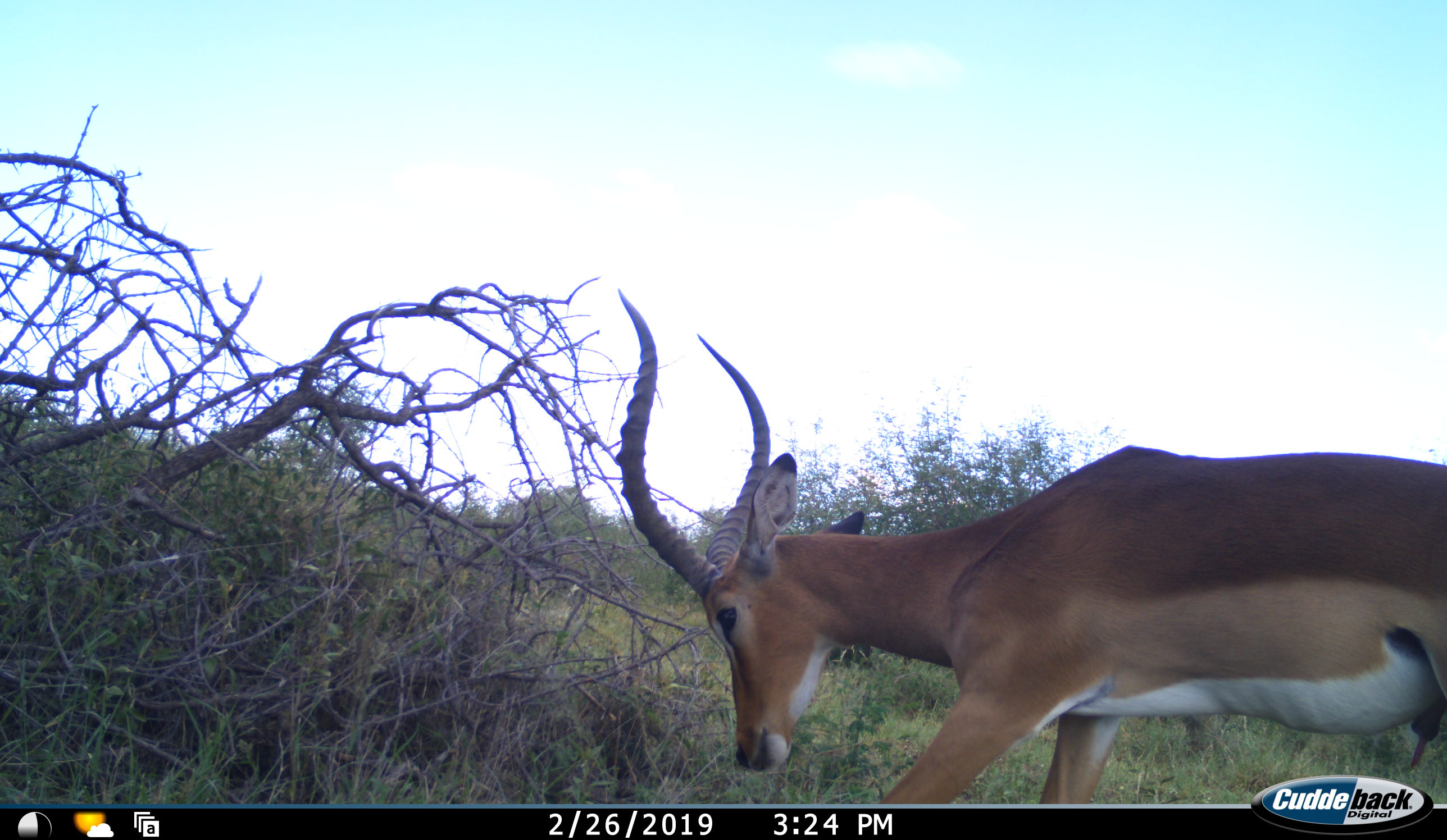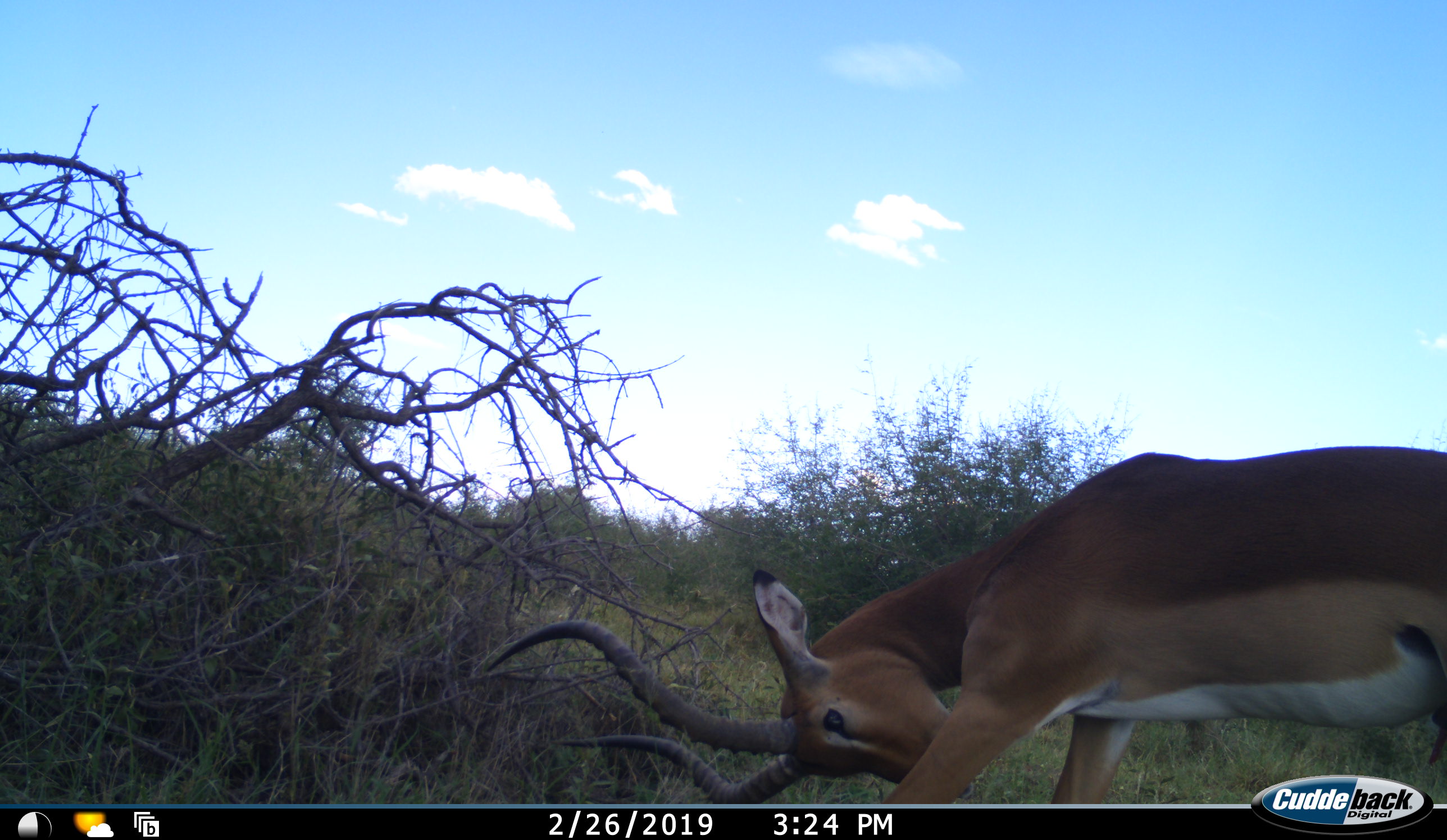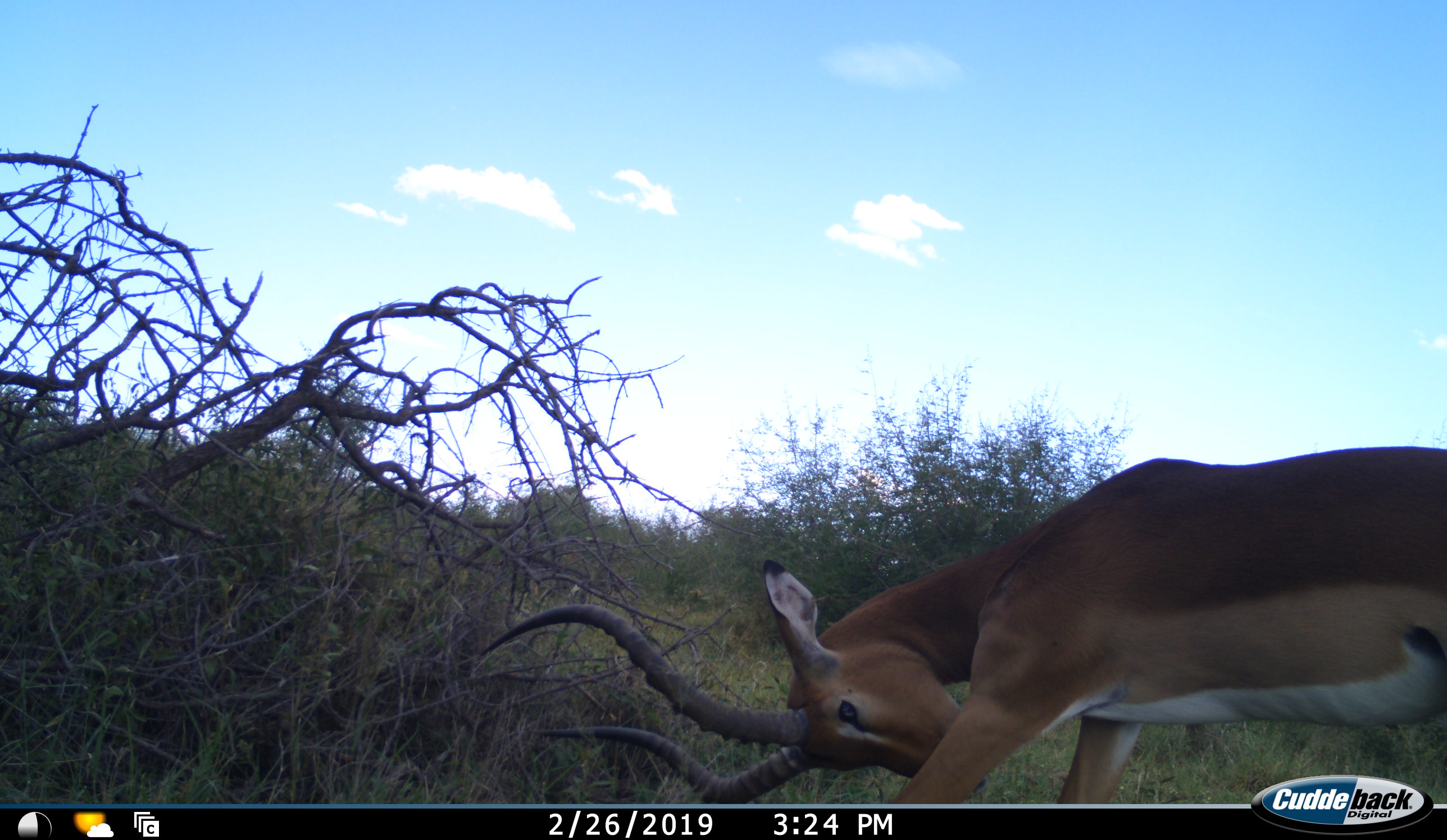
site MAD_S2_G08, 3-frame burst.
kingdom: Animalia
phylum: Chordata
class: Mammalia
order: Artiodactyla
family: Bovidae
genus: Aepyceros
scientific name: Aepyceros melampus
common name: impala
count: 1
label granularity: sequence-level